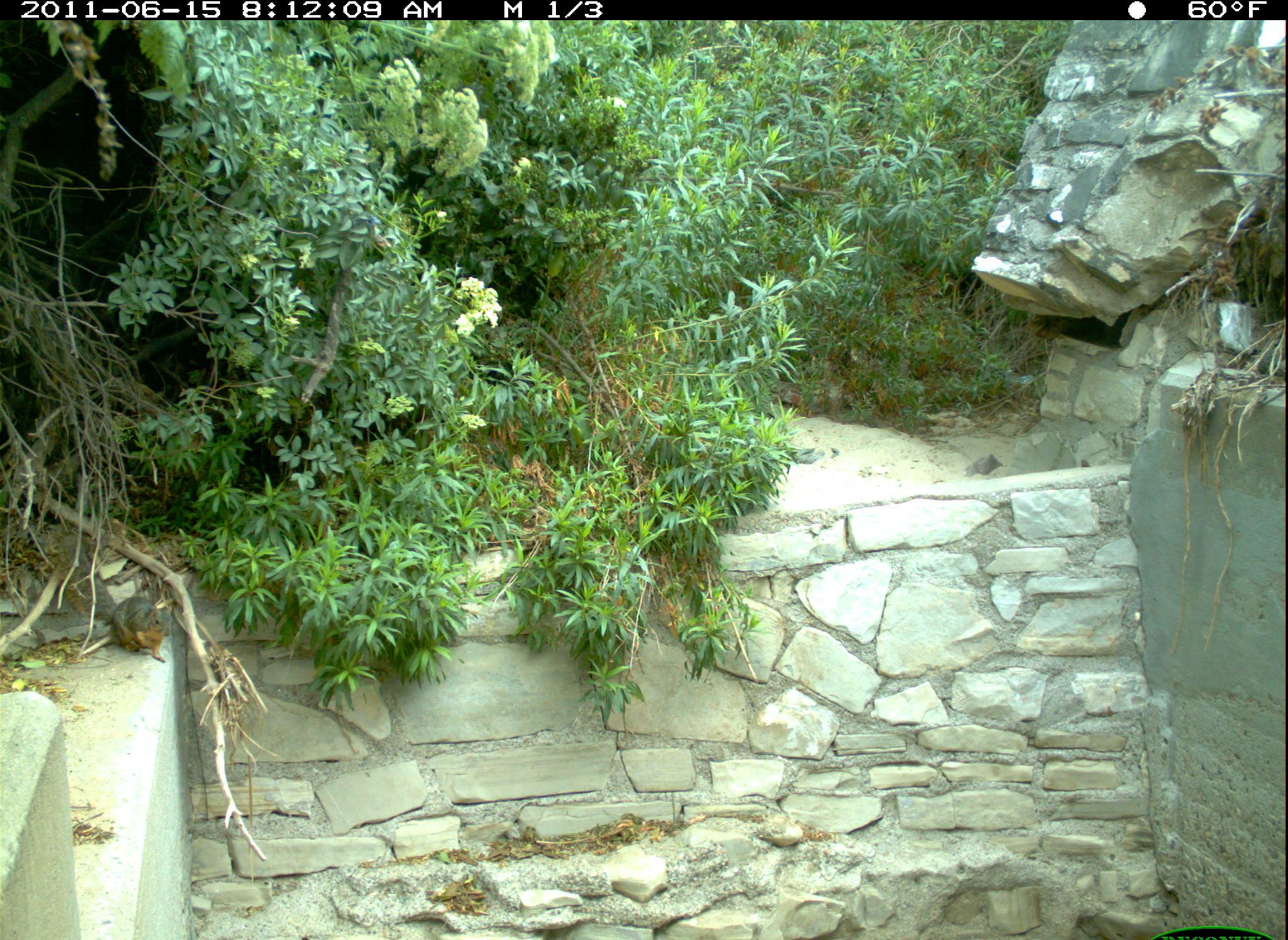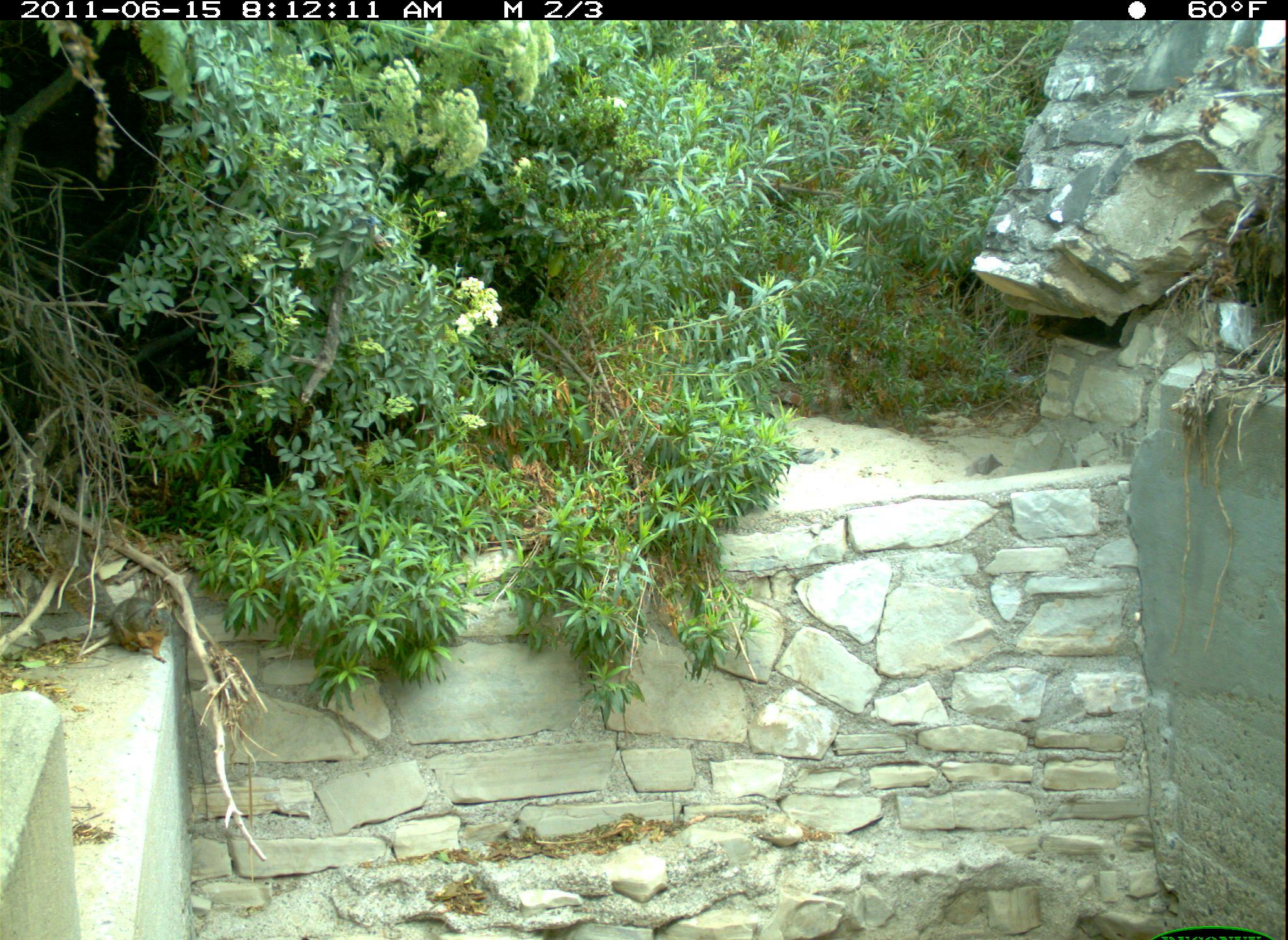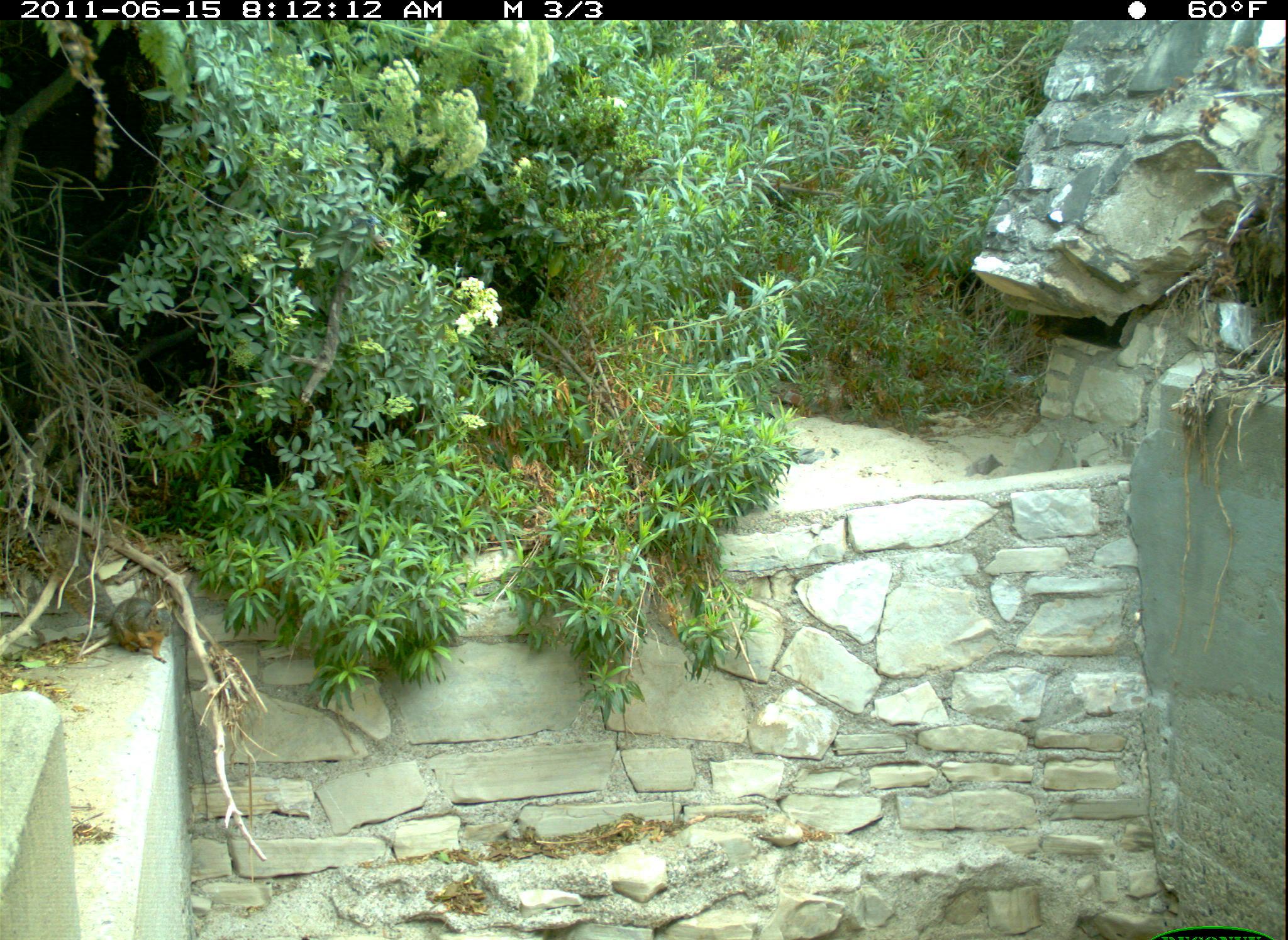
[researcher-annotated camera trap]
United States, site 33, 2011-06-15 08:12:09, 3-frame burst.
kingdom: Animalia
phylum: Chordata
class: Mammalia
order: Rodentia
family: Sciuridae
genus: Sciurus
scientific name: Sciurus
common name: squirrel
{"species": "squirrel (Sciurus)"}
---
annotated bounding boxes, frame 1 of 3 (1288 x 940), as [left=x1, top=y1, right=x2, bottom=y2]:
squirrel: [left=76, top=565, right=172, bottom=665]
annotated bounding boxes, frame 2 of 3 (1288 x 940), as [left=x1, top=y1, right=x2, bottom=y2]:
squirrel: [left=76, top=556, right=169, bottom=659]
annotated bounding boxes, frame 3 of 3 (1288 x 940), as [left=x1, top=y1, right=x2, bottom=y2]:
squirrel: [left=98, top=577, right=185, bottom=672]